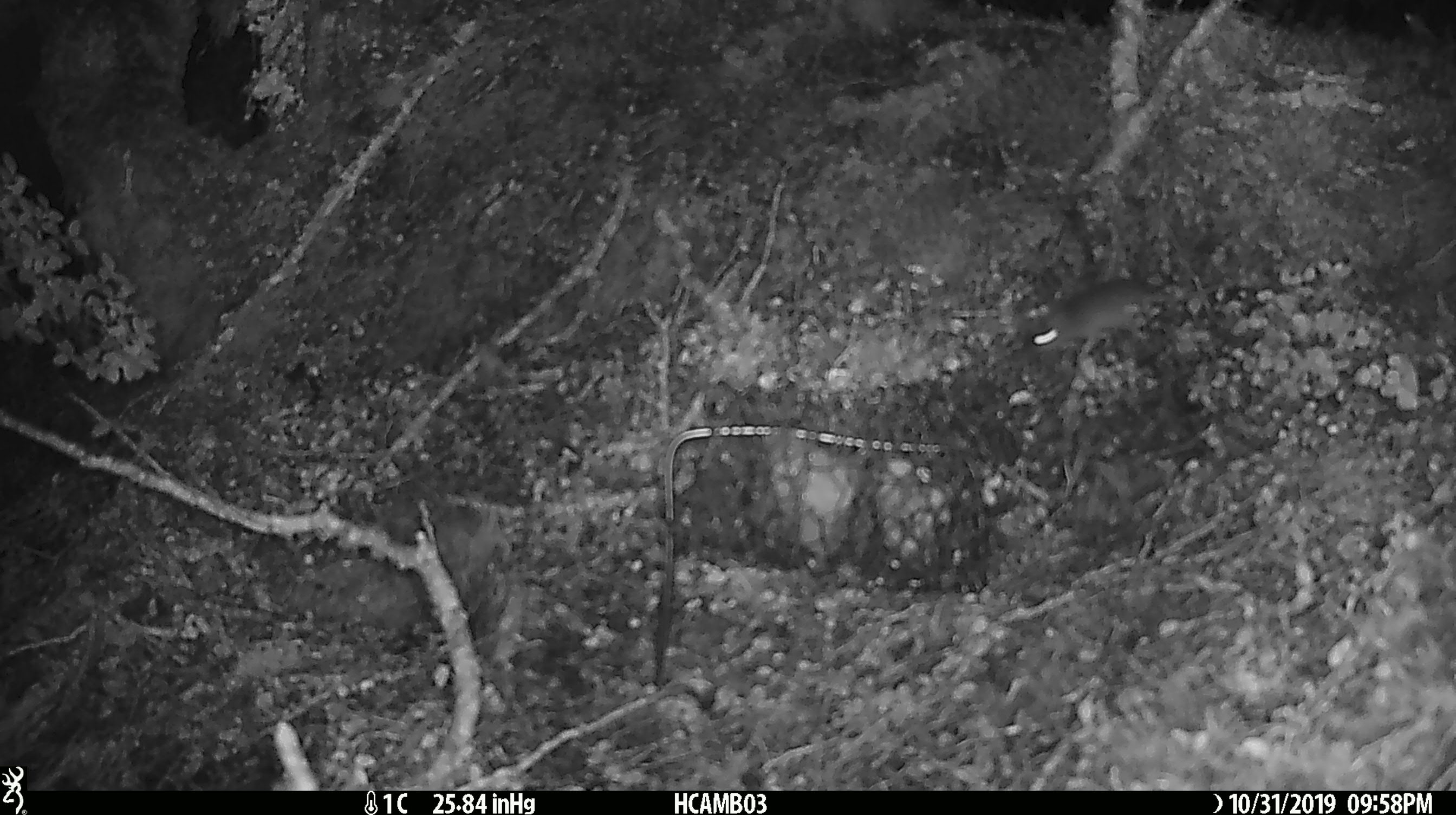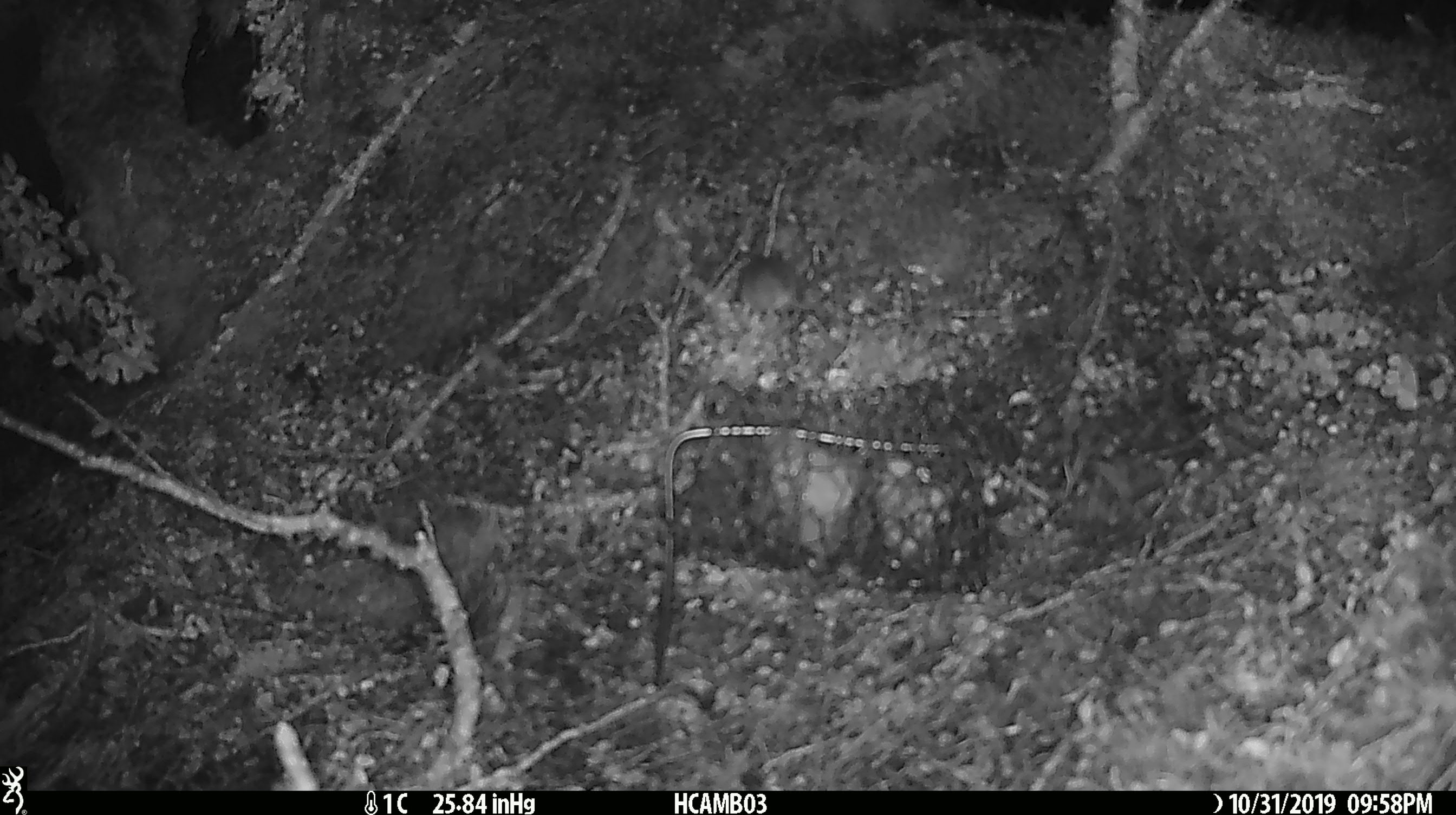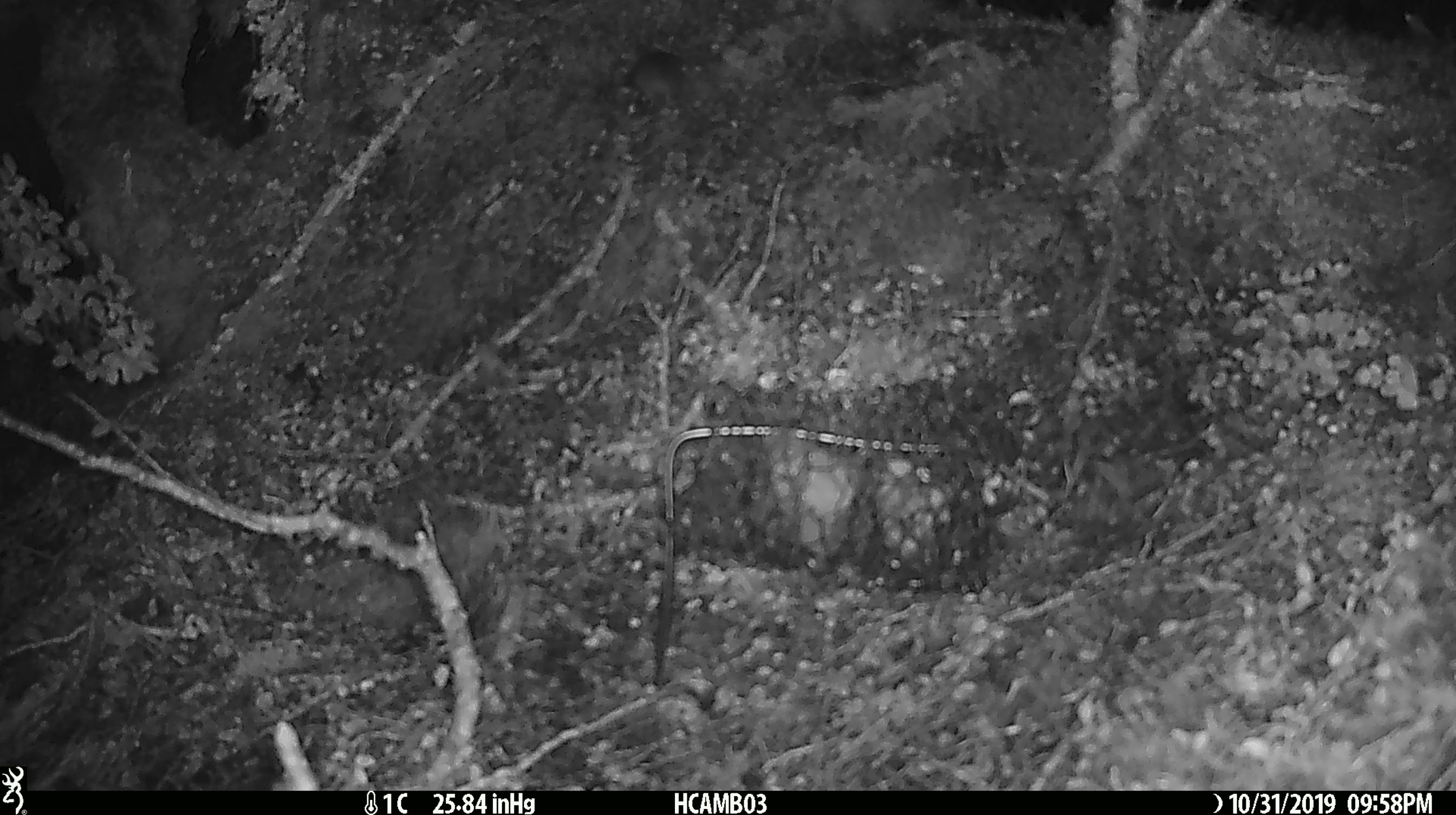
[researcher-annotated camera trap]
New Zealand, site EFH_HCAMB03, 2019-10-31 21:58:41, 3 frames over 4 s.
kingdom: Animalia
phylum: Chordata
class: Mammalia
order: Rodentia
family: Muridae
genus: Mus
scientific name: Mus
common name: mouse